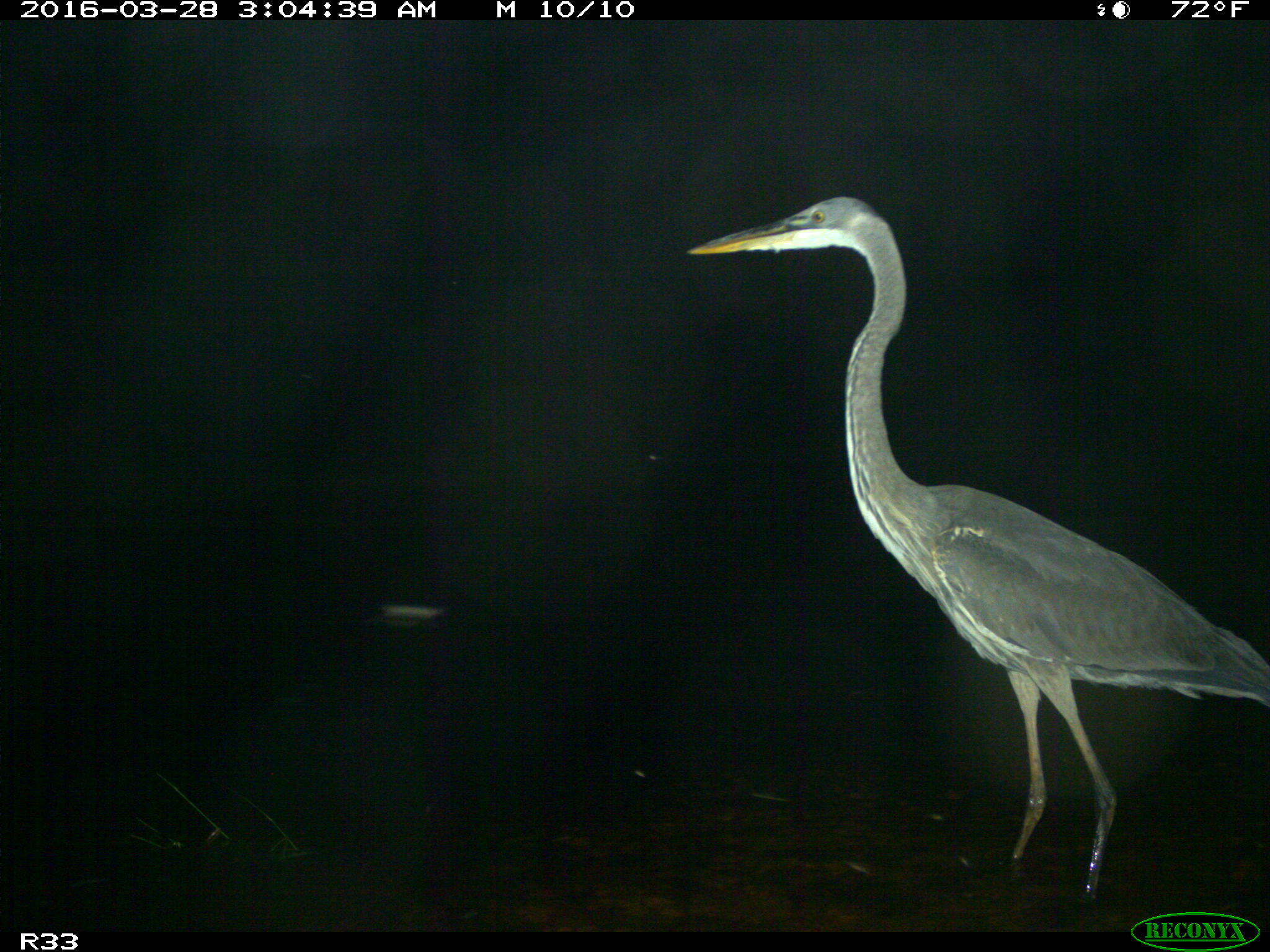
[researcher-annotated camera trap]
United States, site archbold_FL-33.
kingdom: Animalia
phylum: Chordata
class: Aves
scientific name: Aves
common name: birds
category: unidentified bird